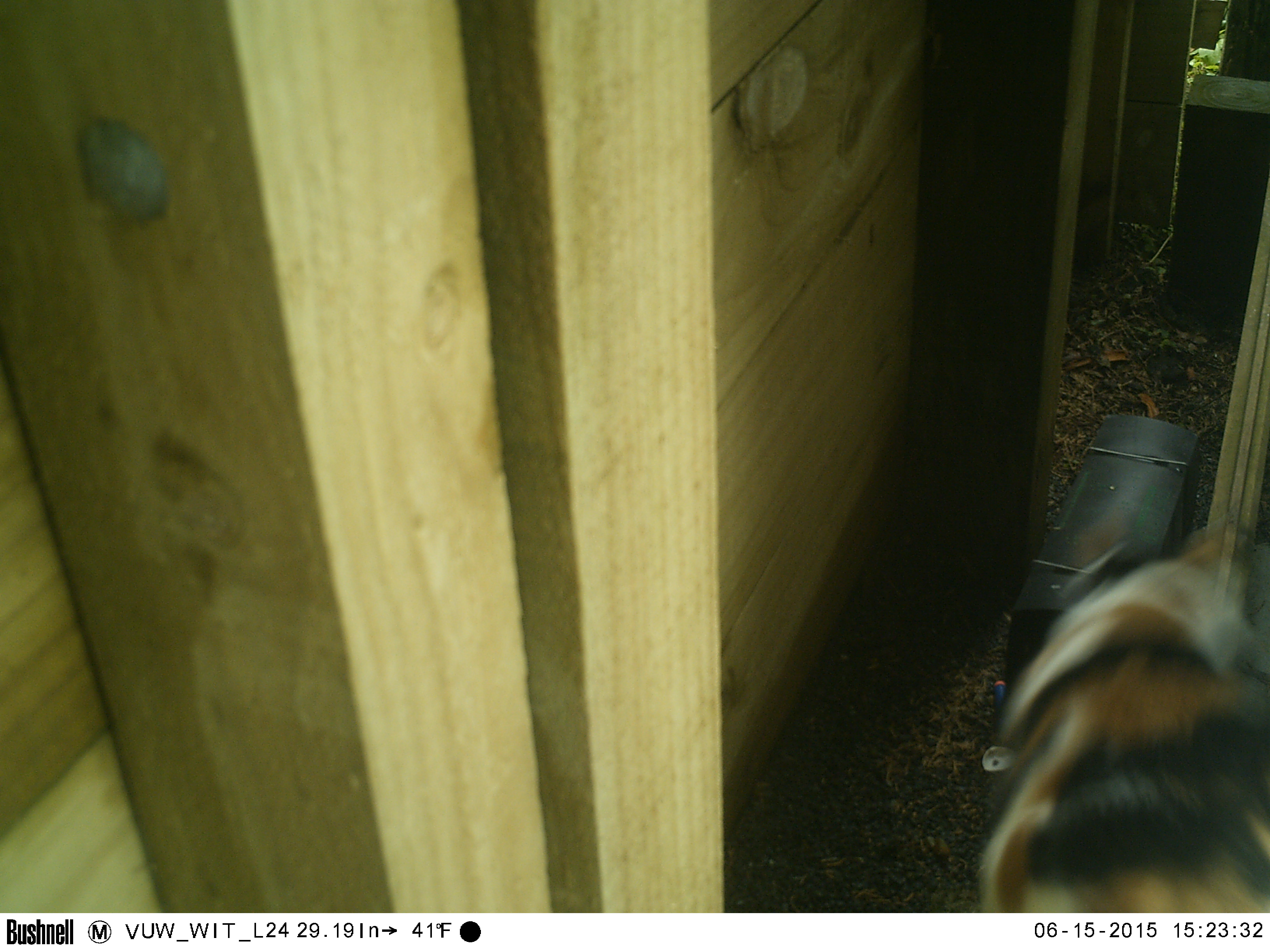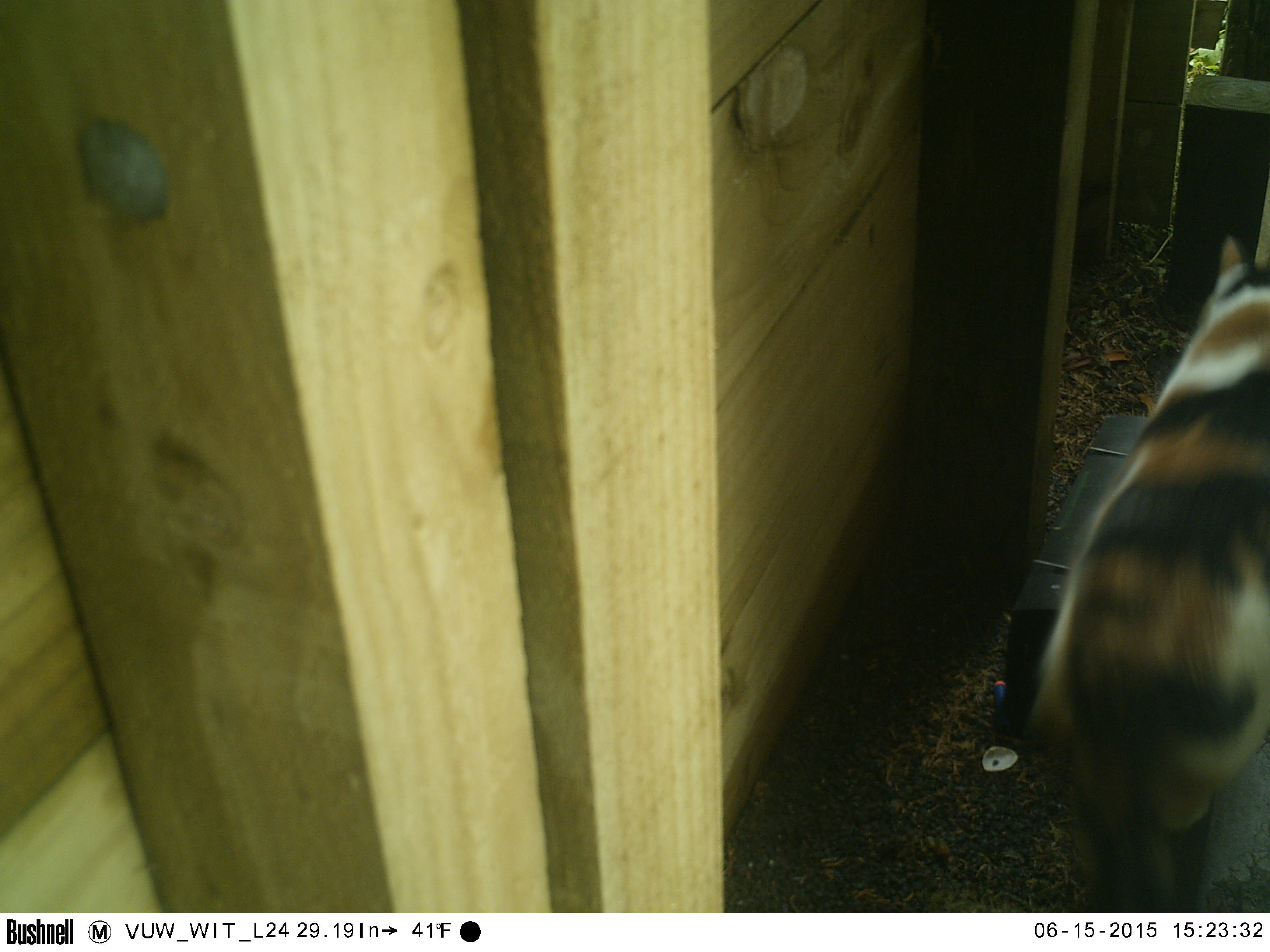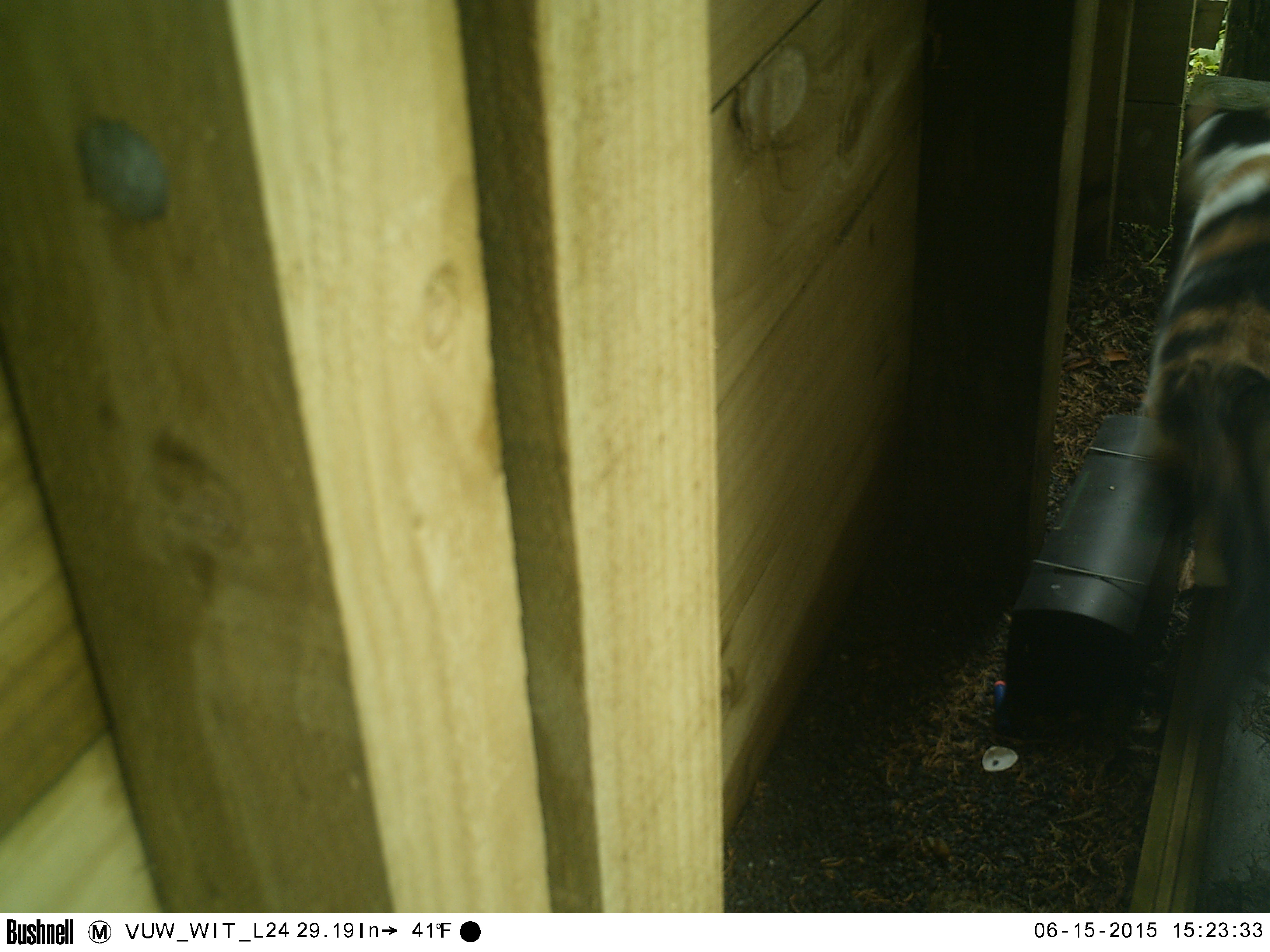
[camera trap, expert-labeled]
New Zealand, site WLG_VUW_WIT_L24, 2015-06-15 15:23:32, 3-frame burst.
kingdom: Animalia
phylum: Chordata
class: Mammalia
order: Carnivora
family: Felidae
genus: Felis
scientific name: Felis catus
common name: domestic cat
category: cat